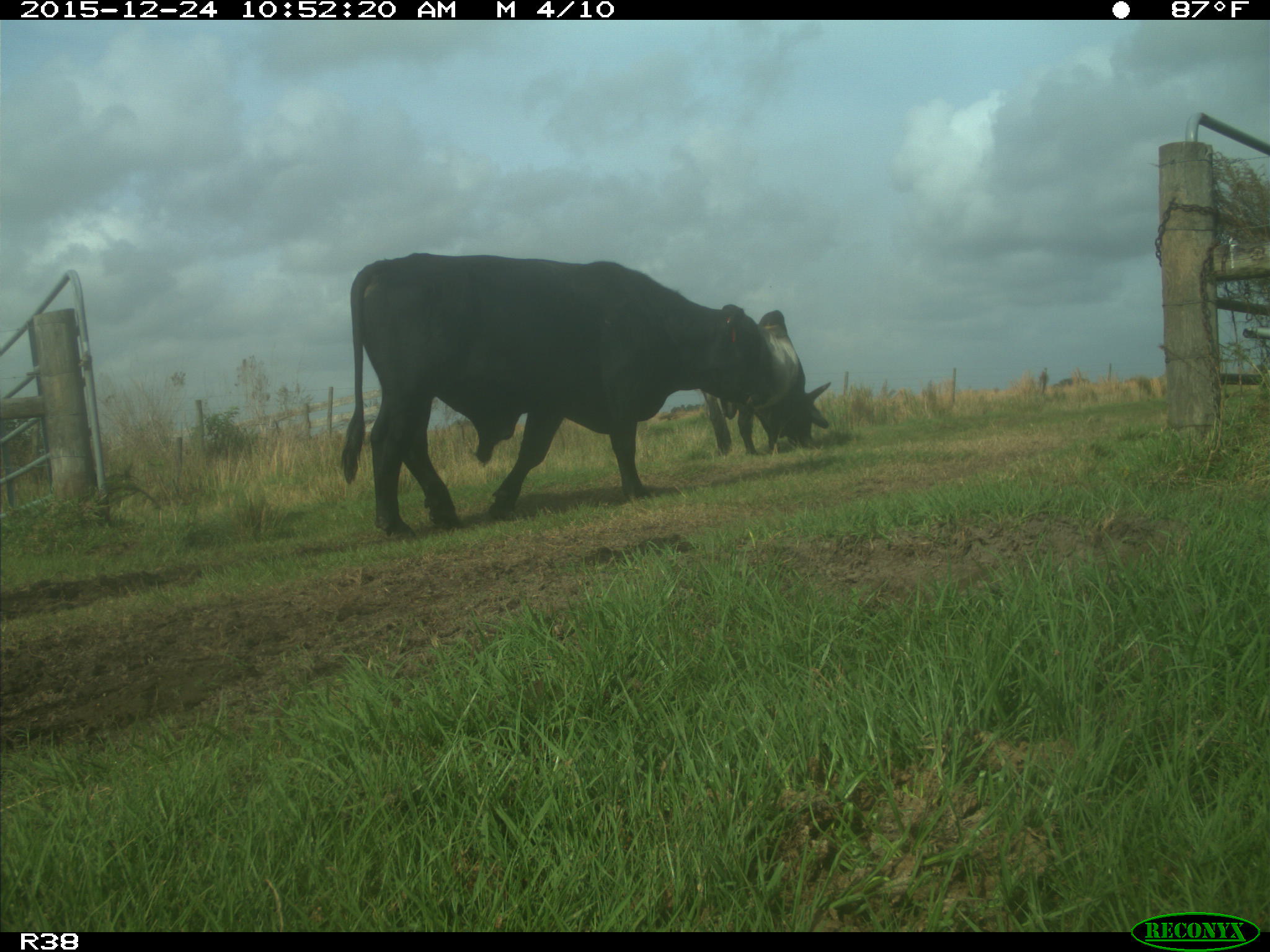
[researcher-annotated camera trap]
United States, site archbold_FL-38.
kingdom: Animalia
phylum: Chordata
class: Mammalia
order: Artiodactyla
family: Bovidae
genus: Bos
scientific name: Bos taurus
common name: domestic cow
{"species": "Bos taurus (domestic cow)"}